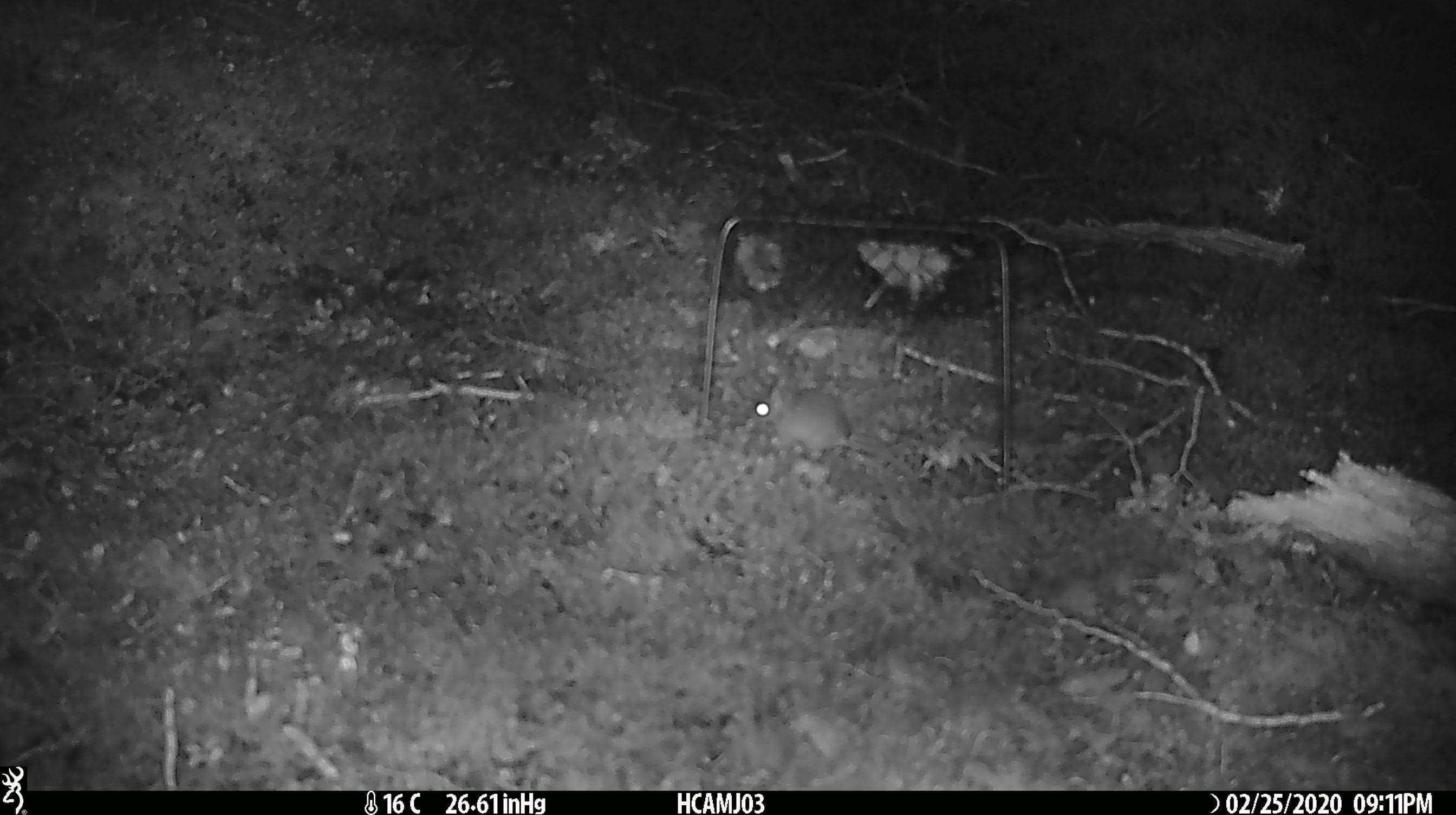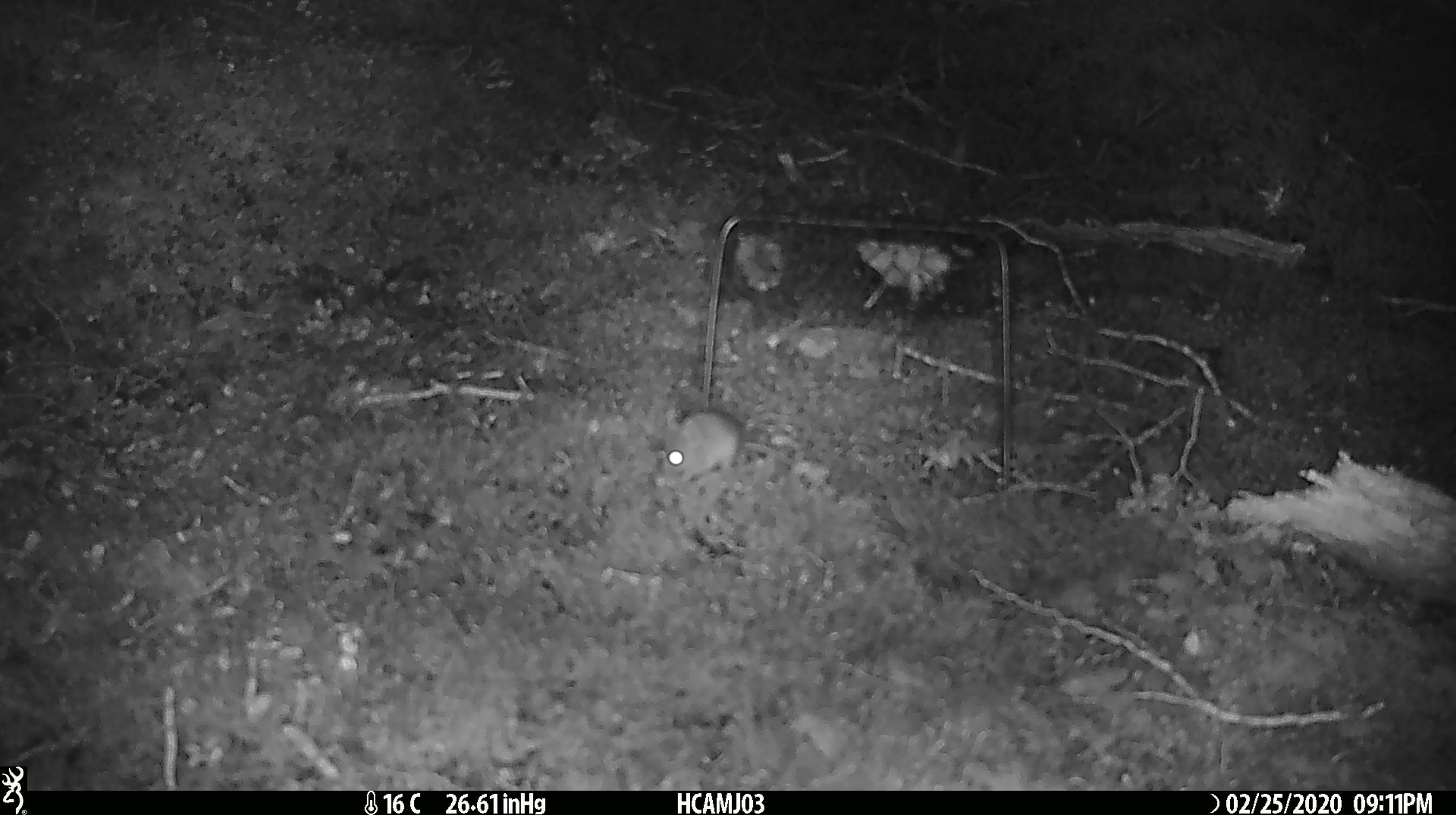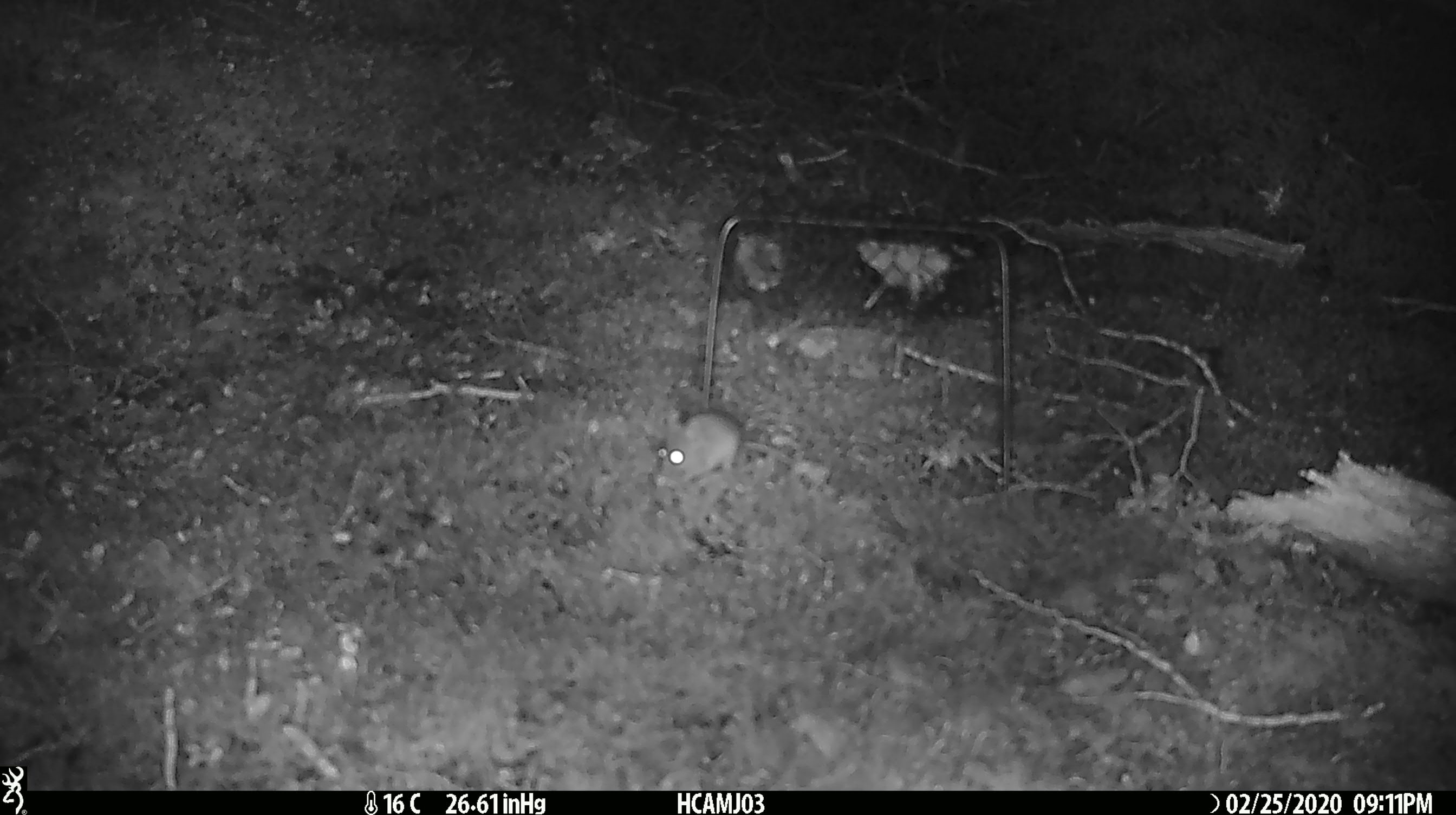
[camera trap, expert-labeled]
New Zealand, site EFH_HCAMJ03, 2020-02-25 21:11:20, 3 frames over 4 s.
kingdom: Animalia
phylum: Chordata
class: Mammalia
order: Rodentia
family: Muridae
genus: Mus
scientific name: Mus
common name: mouse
Mouse (Mus).